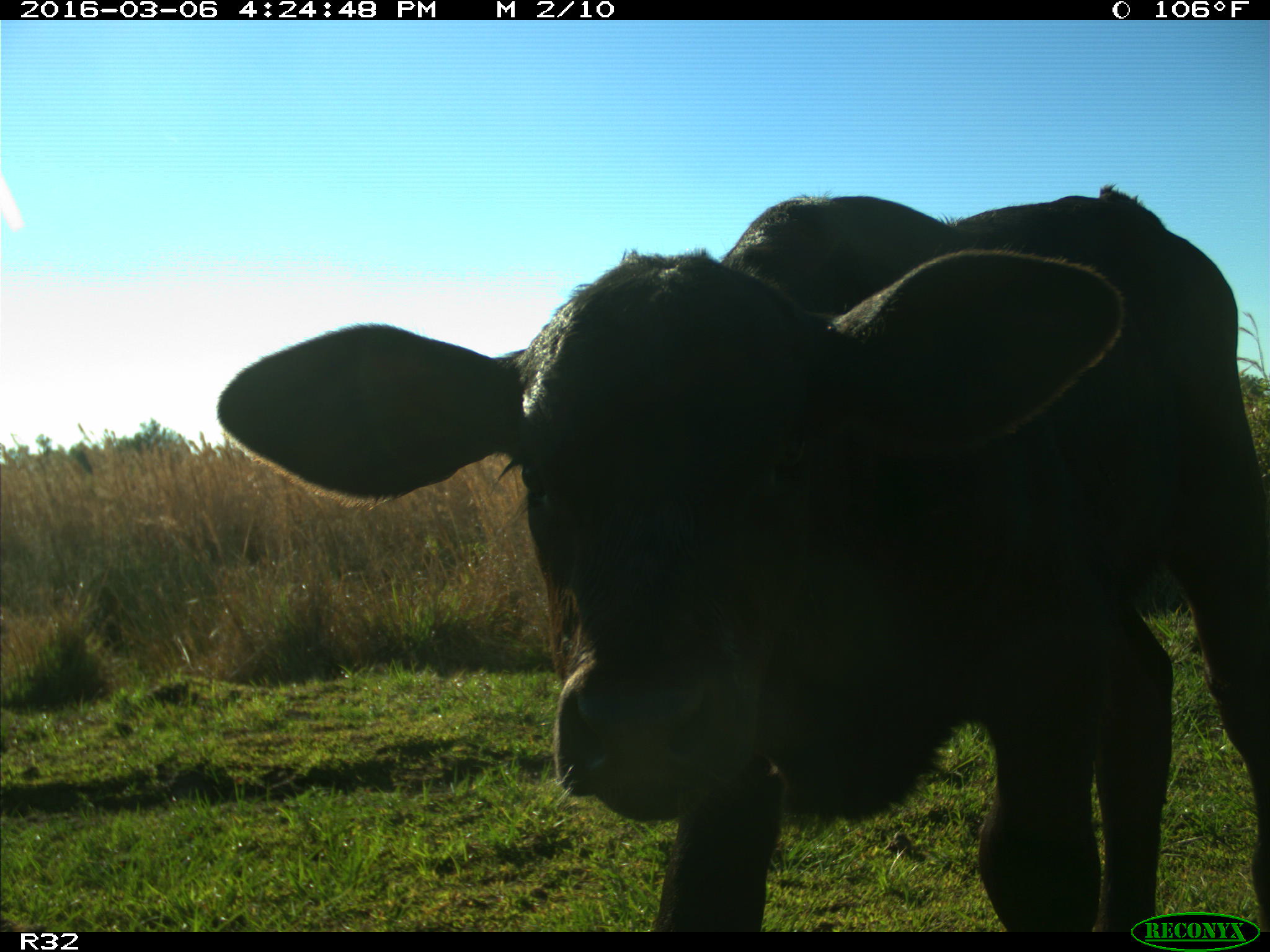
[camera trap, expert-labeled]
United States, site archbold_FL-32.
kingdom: Animalia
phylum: Chordata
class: Mammalia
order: Artiodactyla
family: Bovidae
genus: Bos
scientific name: Bos taurus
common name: domestic cow